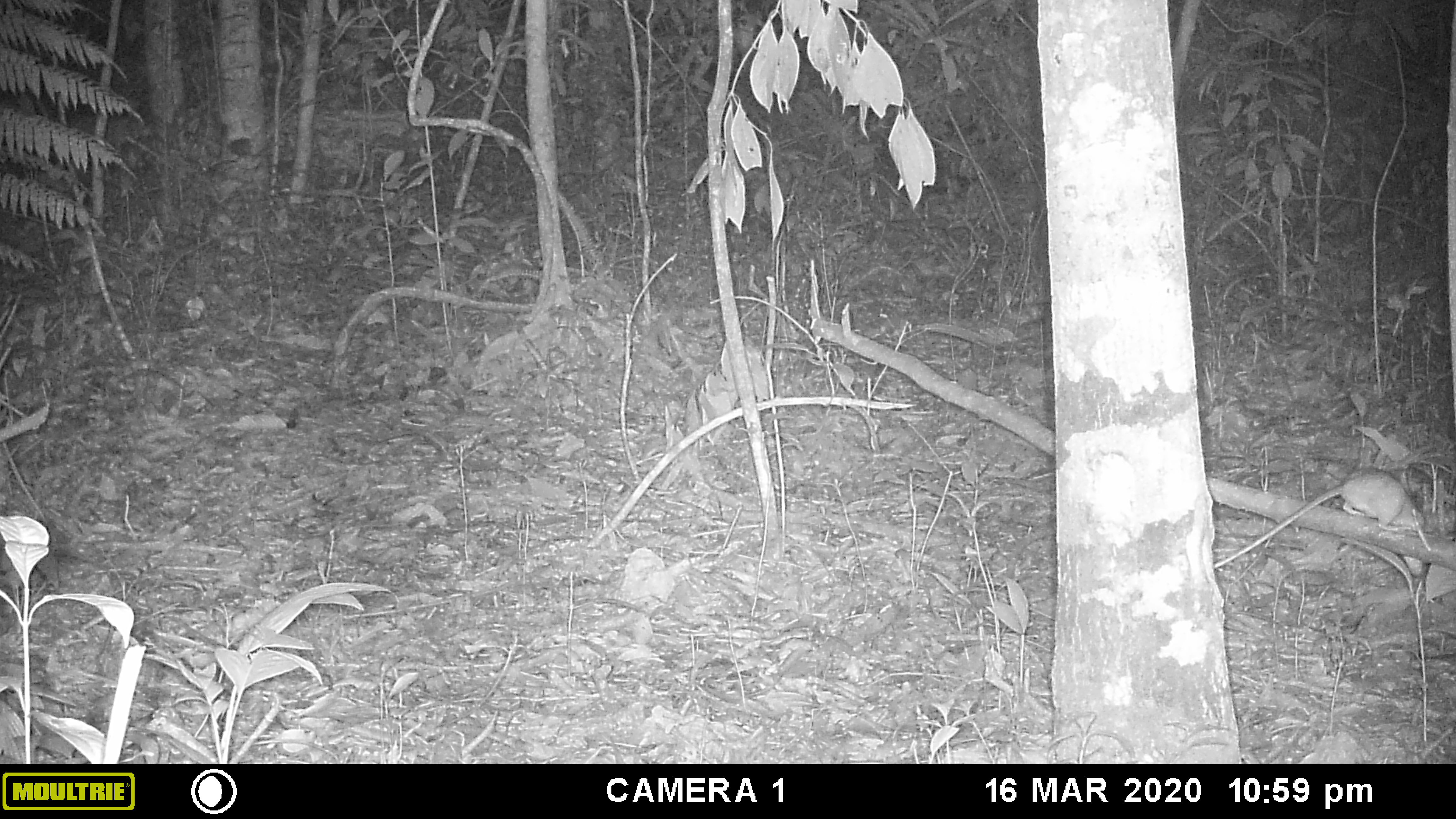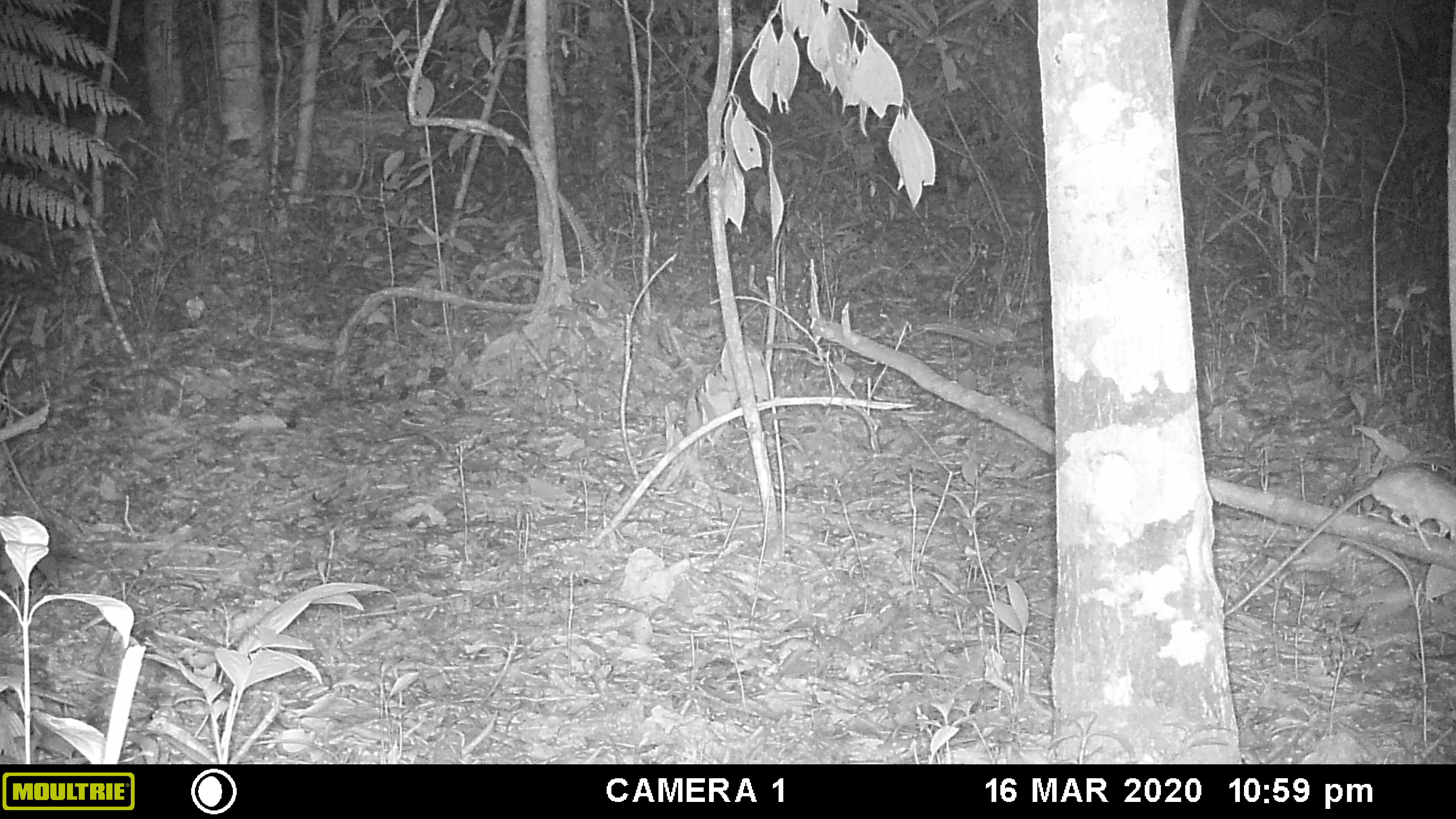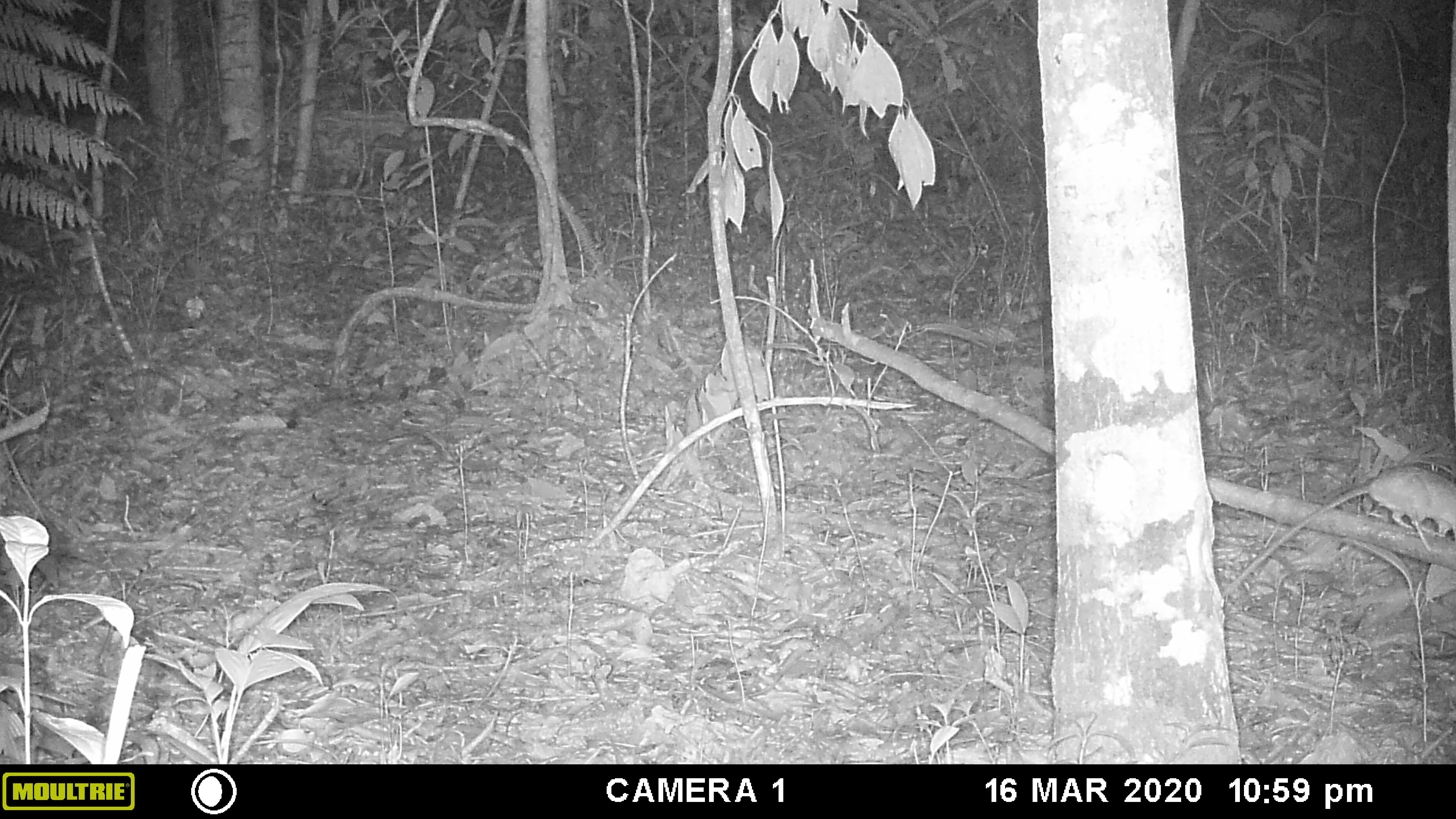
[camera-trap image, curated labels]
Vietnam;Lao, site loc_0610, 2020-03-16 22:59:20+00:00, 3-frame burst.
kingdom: Animalia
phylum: Chordata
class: Mammalia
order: Rodentia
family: Muridae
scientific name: Muridae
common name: old-world mice and rats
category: unidentified murid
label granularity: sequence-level